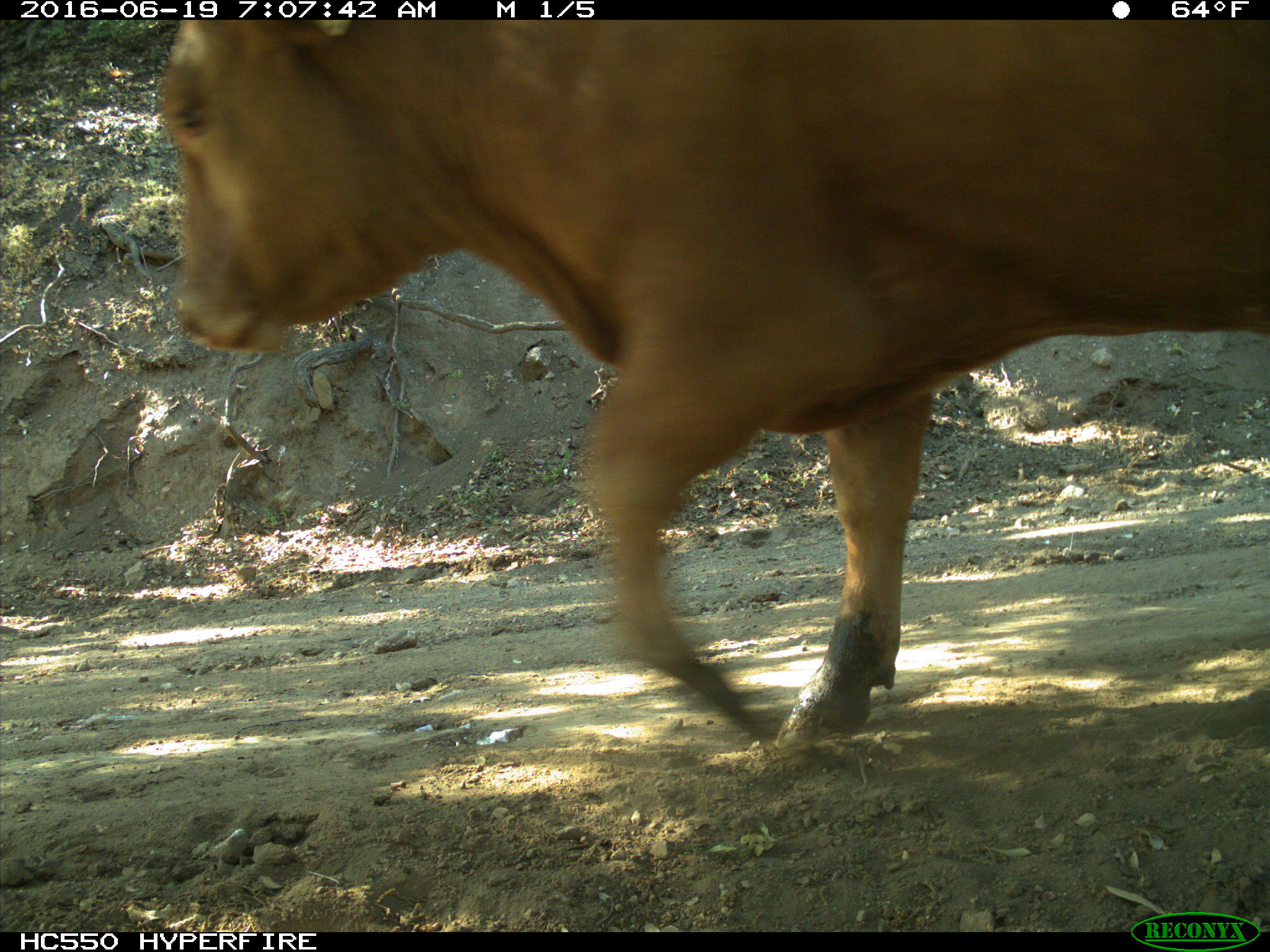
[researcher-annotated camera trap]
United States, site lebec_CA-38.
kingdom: Animalia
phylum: Chordata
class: Mammalia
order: Artiodactyla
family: Bovidae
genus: Bos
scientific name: Bos taurus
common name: domestic cow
Bos taurus (domestic cow).